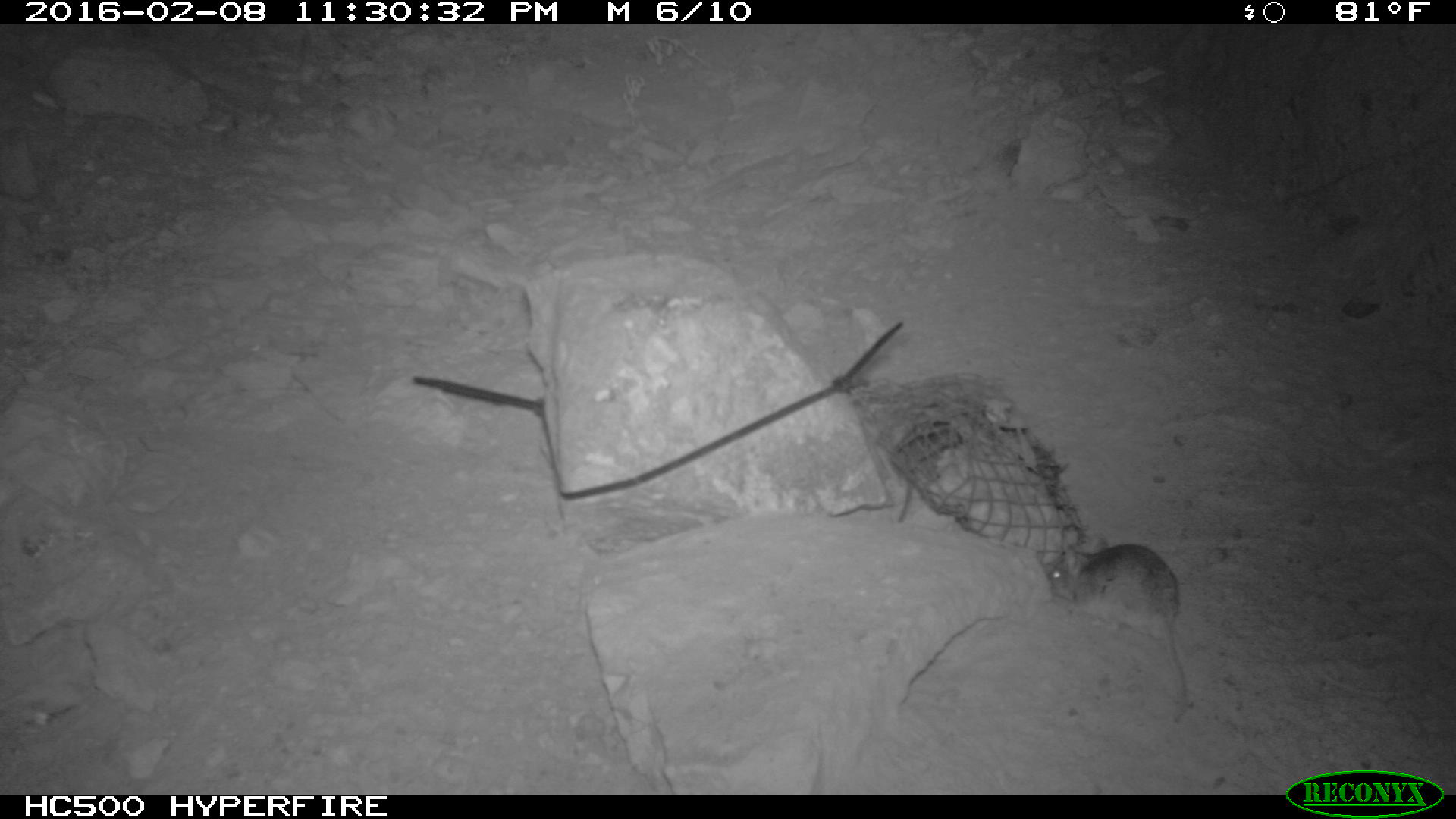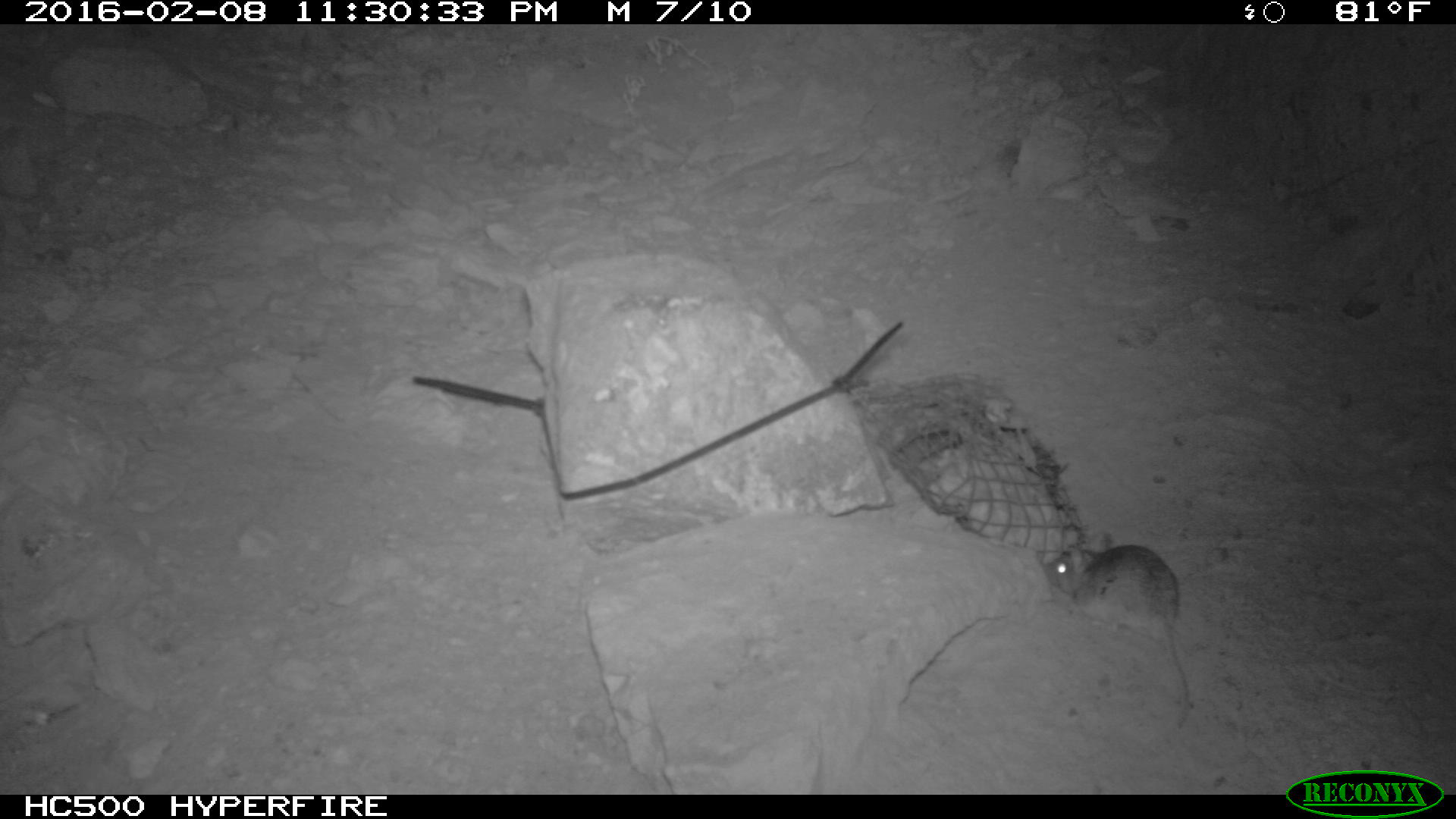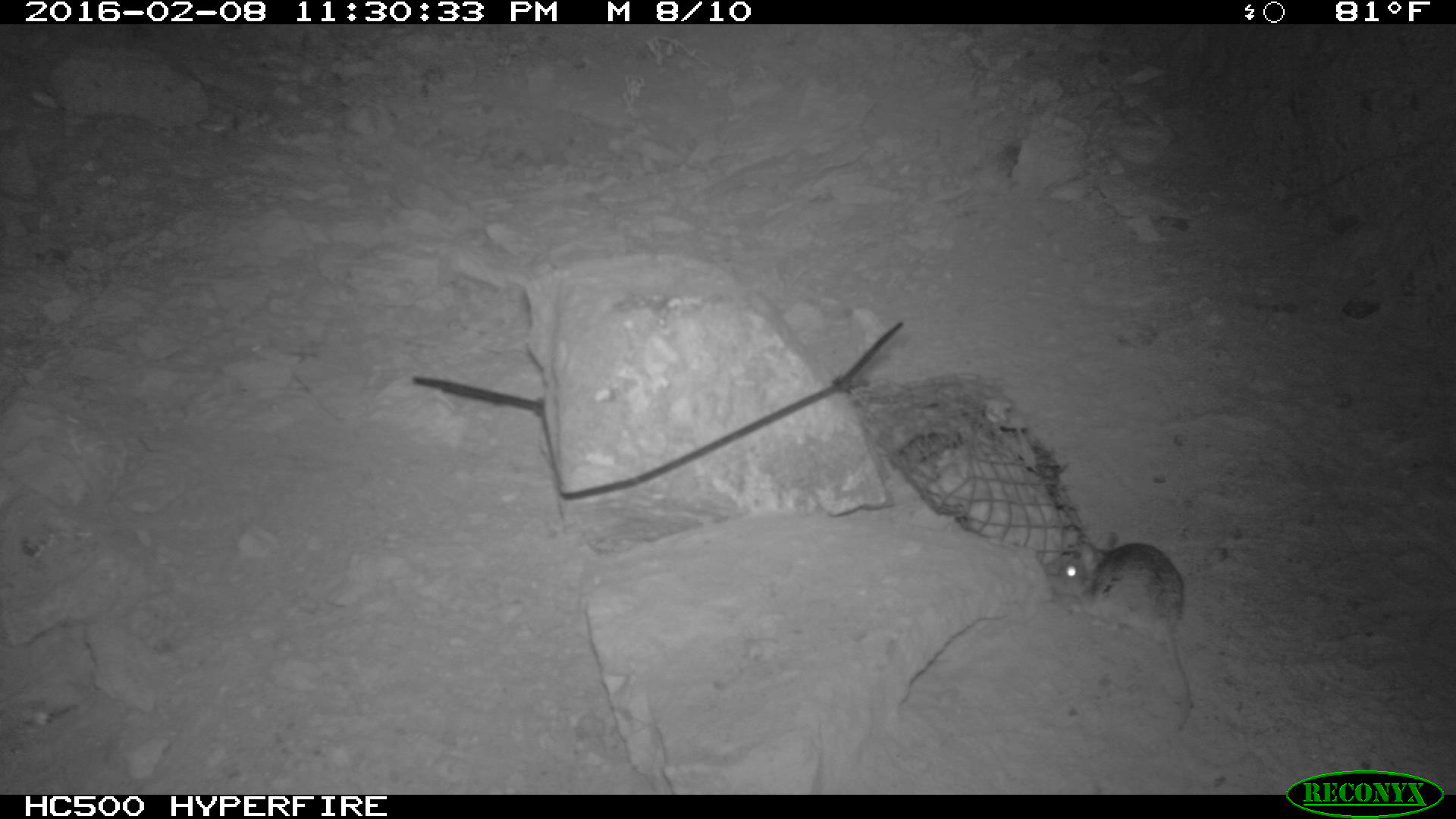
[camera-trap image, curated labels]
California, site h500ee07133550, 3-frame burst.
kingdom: Animalia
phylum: Chordata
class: Mammalia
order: Rodentia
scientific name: Rodentia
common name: rodent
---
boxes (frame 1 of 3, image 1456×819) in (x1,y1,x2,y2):
rodent: (1047,538,1187,722)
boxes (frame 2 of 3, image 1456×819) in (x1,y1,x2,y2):
rodent: (1043,523,1193,728)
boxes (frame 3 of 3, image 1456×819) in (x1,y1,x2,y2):
rodent: (1044,539,1193,729)